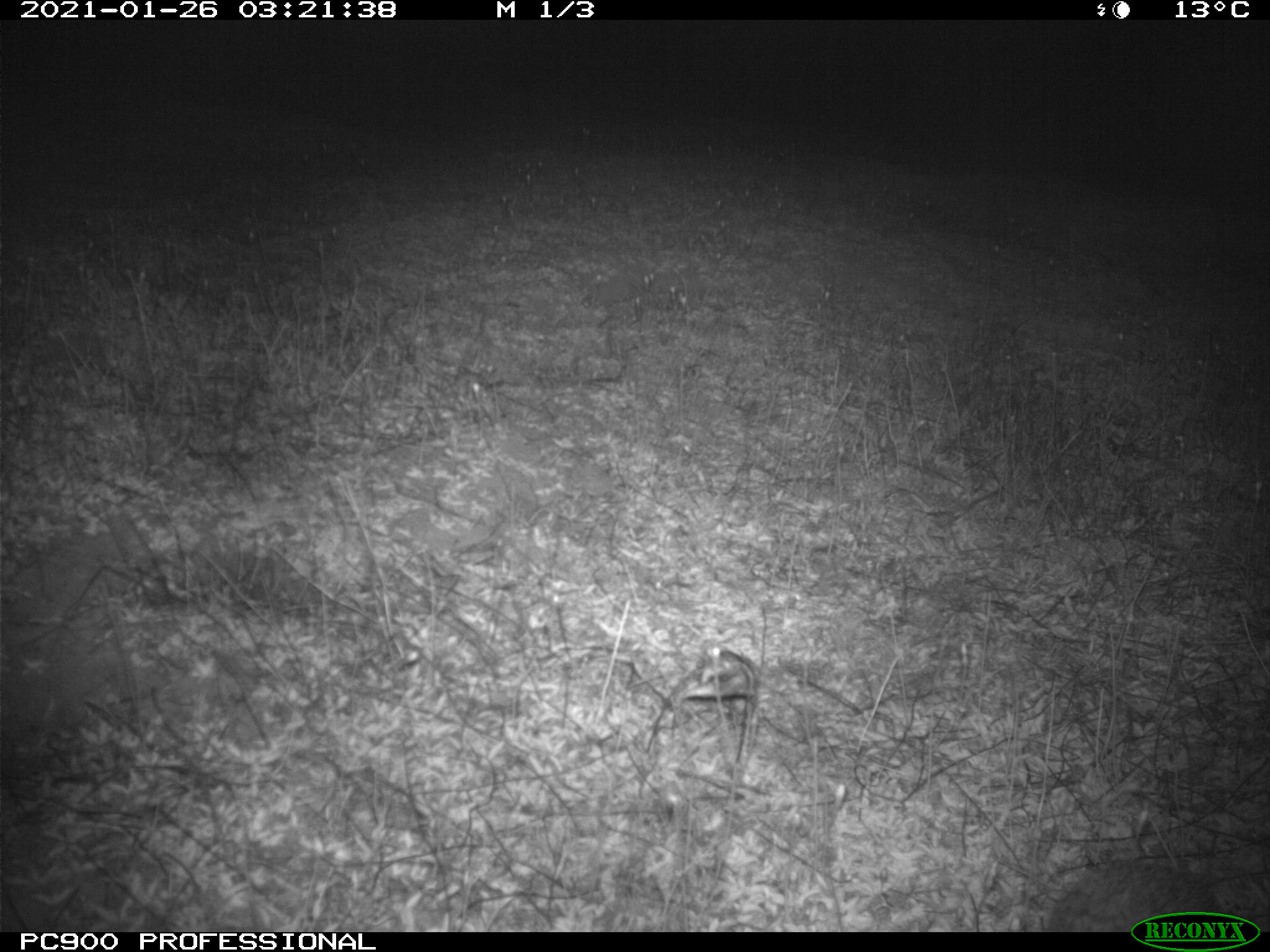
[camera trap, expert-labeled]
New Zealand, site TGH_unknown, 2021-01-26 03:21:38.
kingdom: Animalia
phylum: Chordata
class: Mammalia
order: Eulipotyphla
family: Erinaceidae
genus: Erinaceus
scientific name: Erinaceus europaeus europaeus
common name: european hedgehog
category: hedgehog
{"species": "hedgehog (european hedgehog) (Erinaceus europaeus europaeus)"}